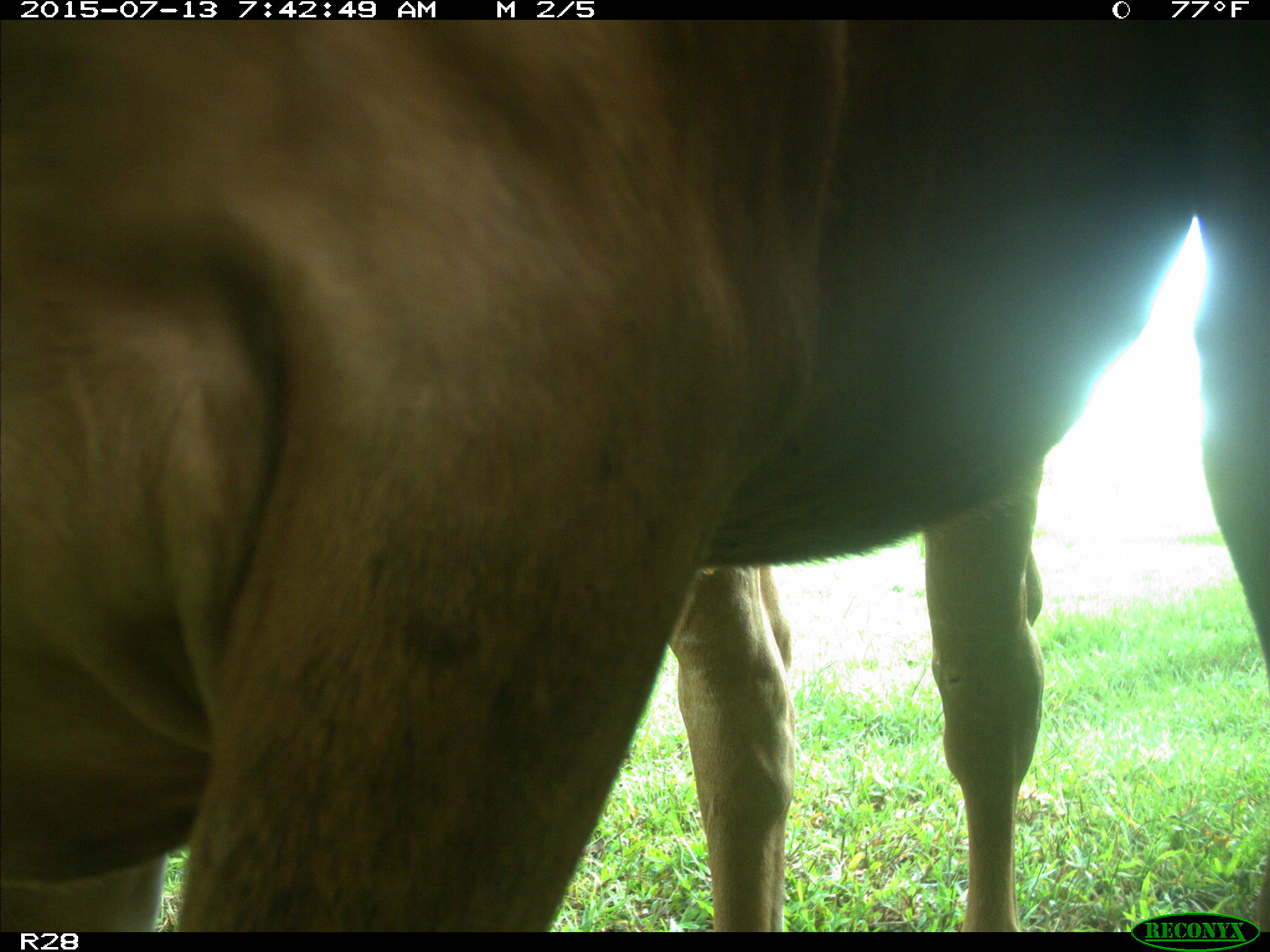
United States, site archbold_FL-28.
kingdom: Animalia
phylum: Chordata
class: Mammalia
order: Artiodactyla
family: Bovidae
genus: Bos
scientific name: Bos taurus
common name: domestic cow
Bos taurus (domestic cow).